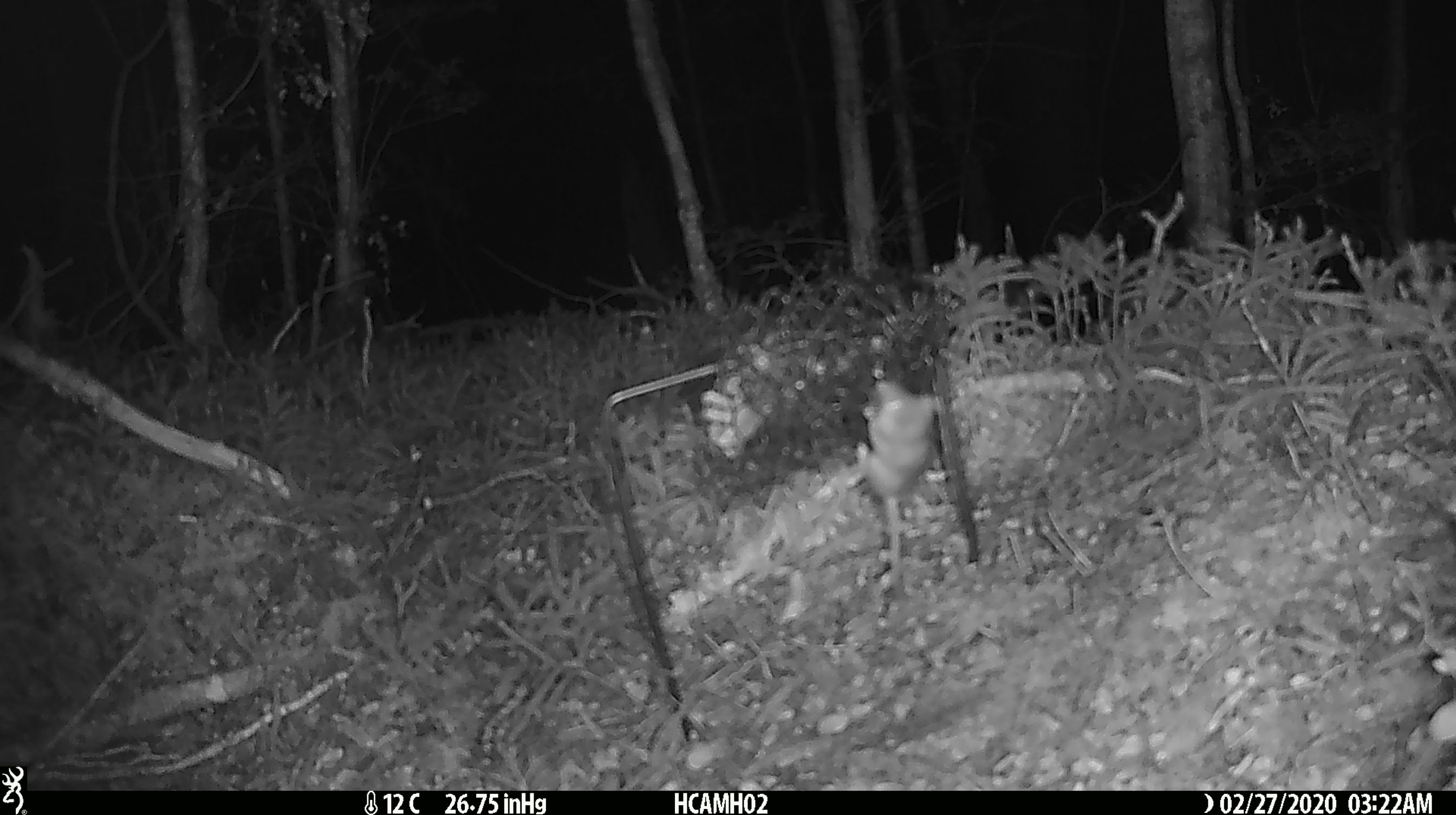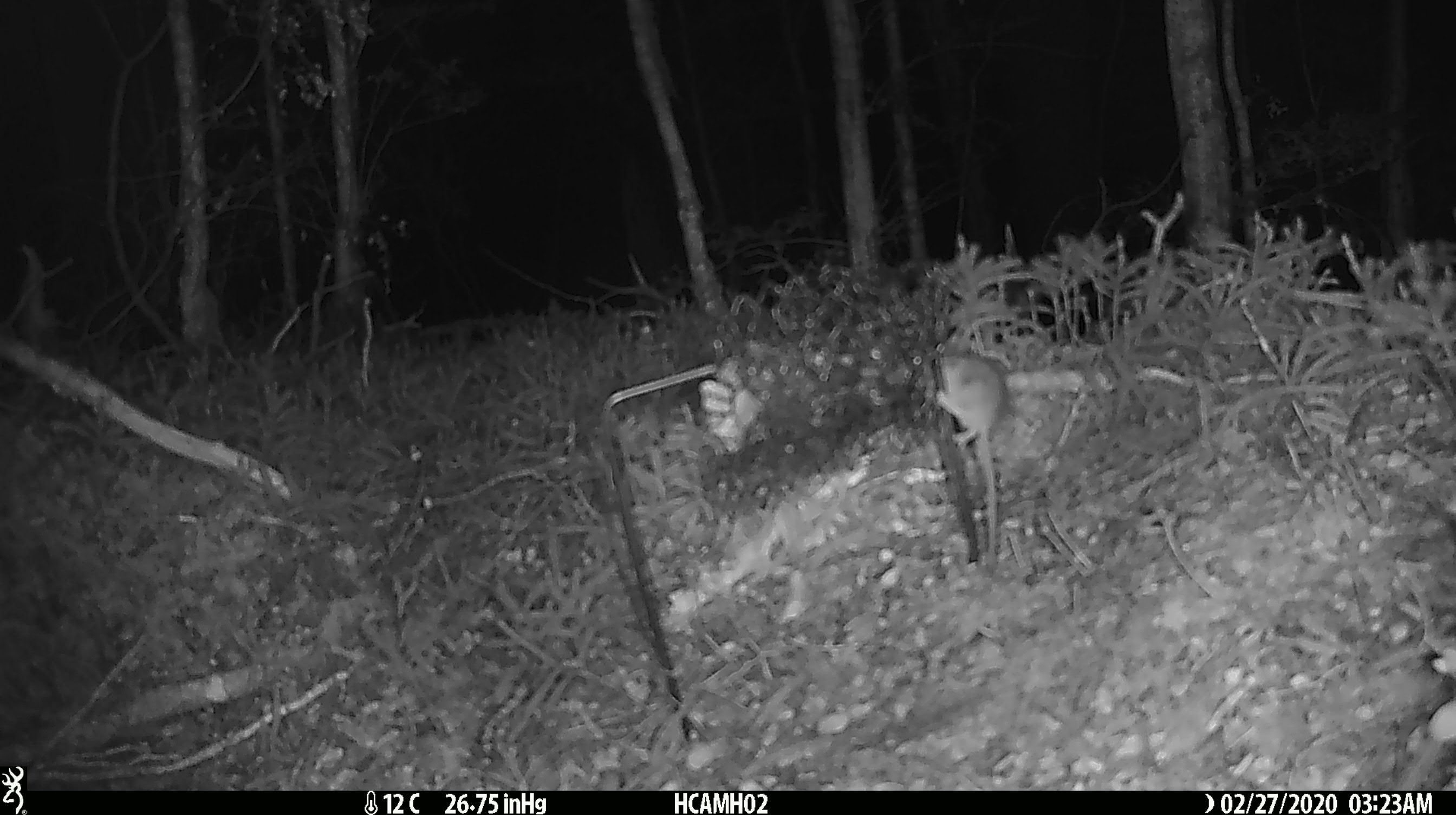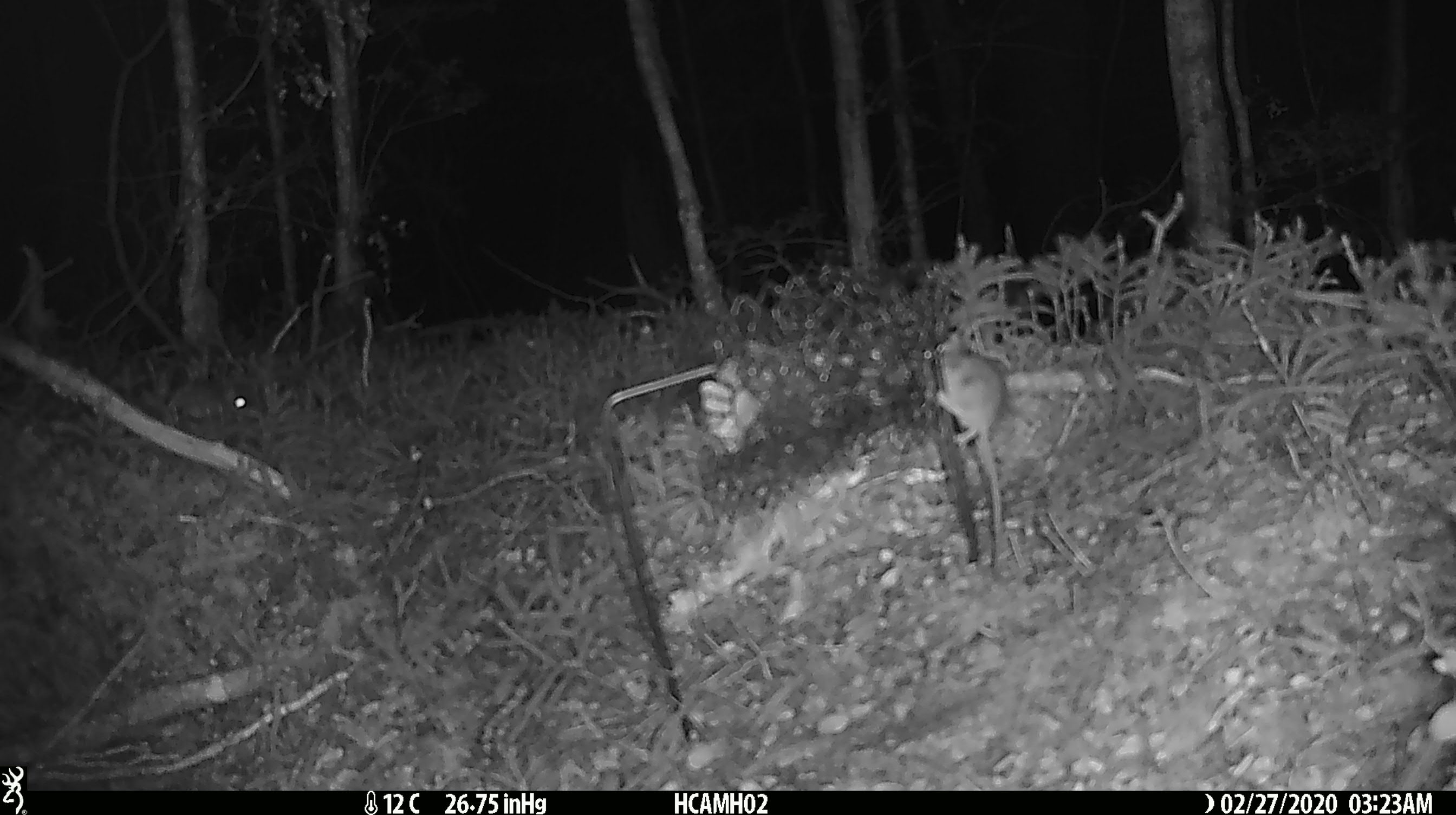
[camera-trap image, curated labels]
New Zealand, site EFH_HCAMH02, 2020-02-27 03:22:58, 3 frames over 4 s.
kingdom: Animalia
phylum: Chordata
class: Mammalia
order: Rodentia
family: Muridae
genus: Mus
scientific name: Mus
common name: mouse